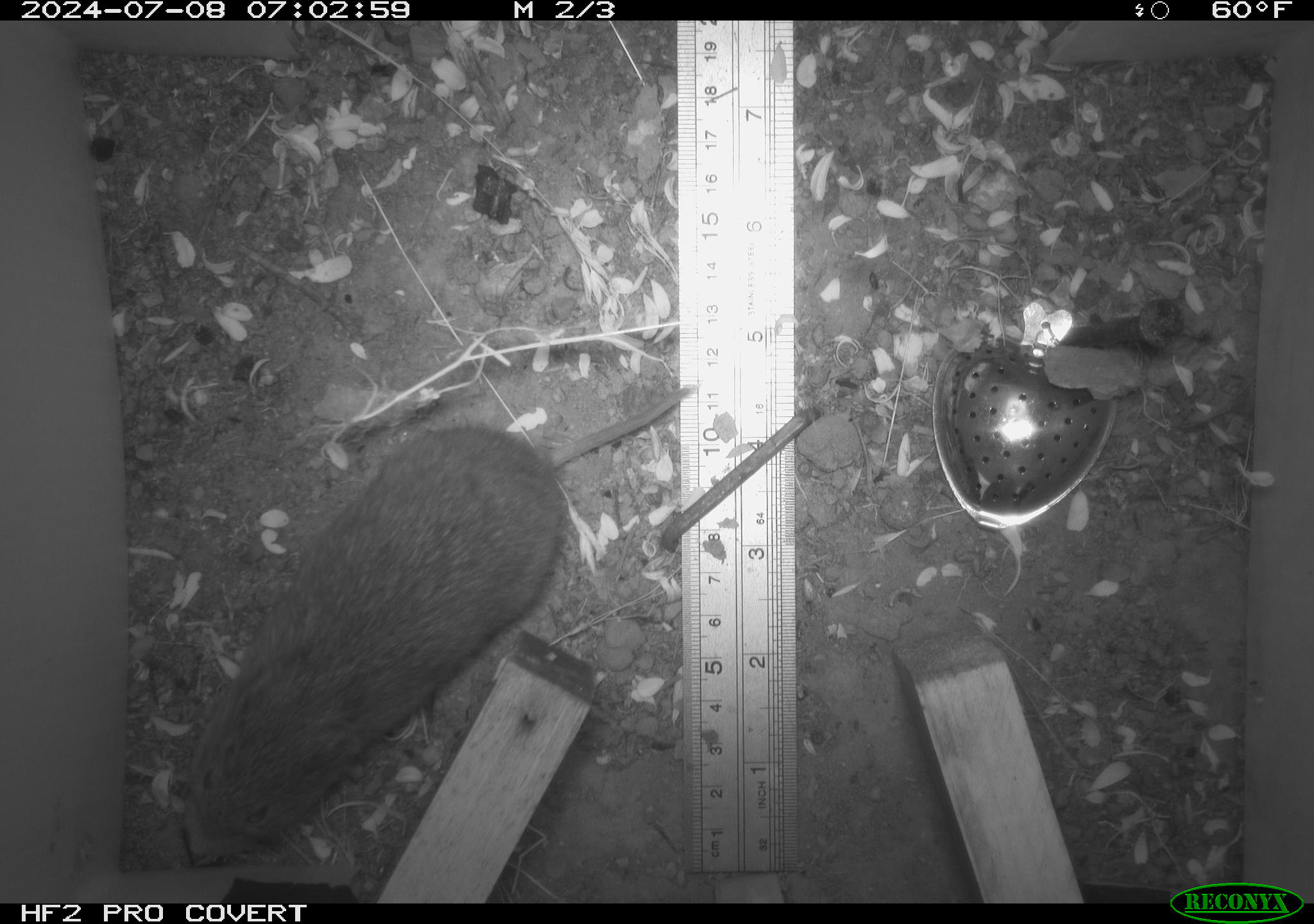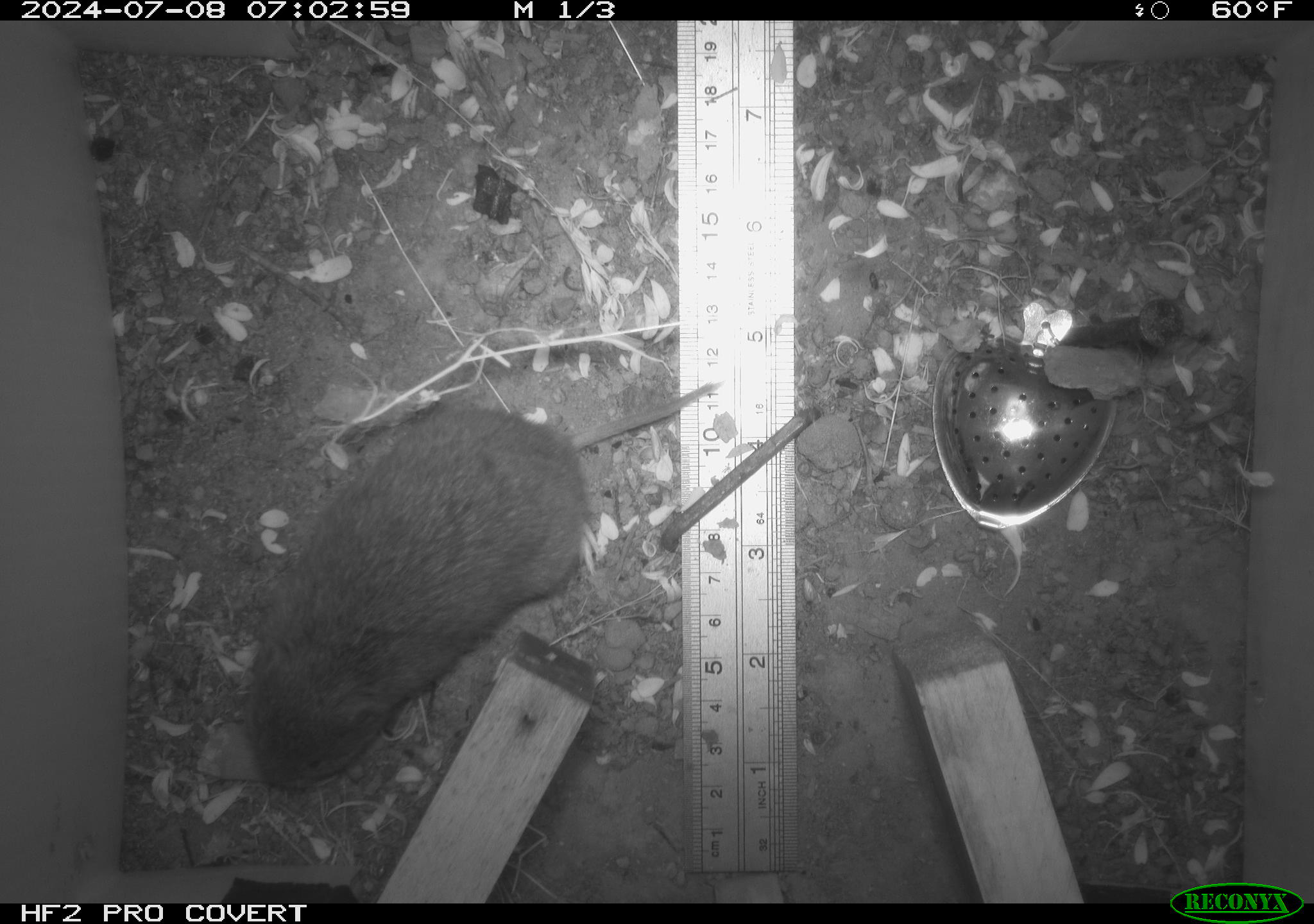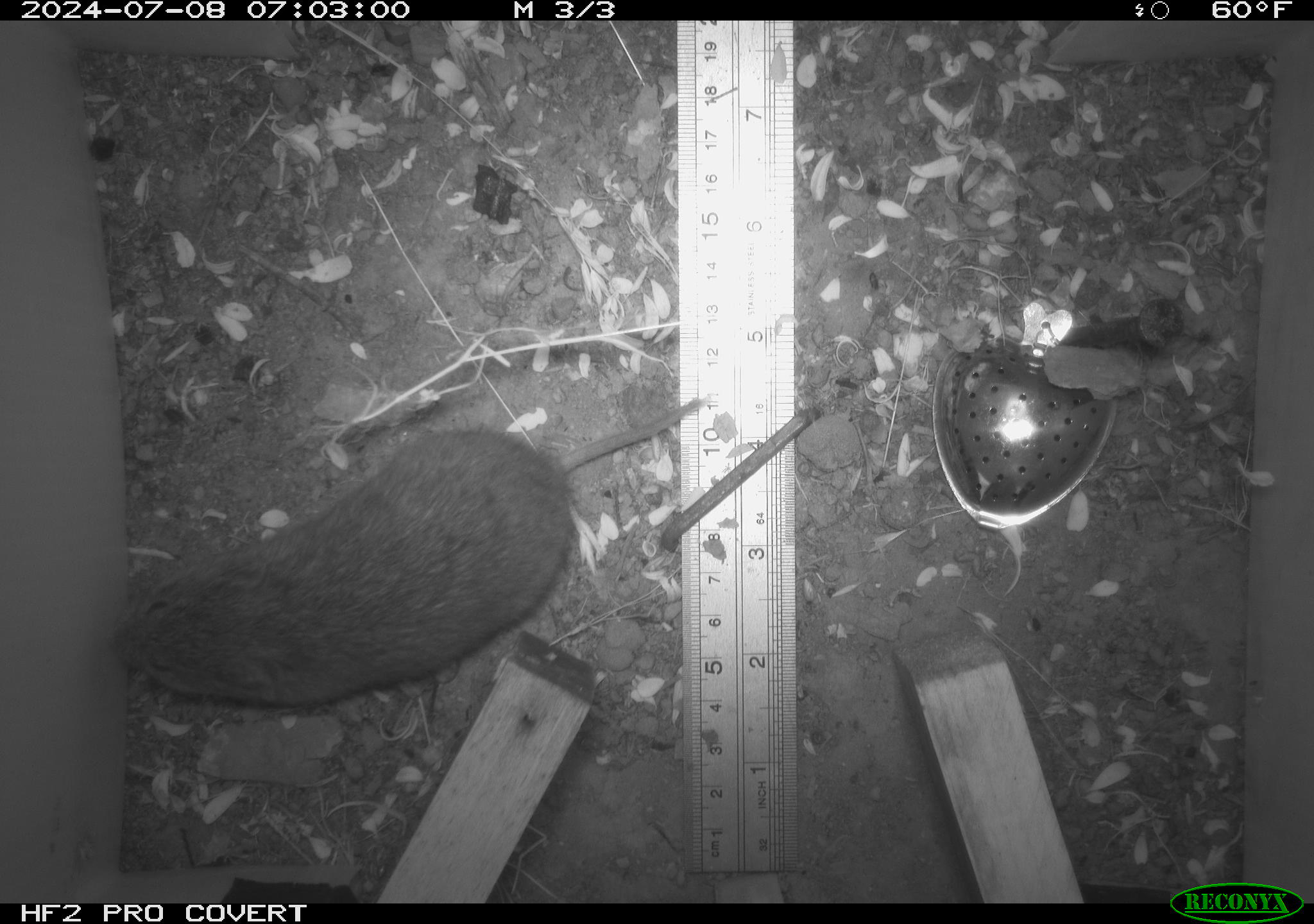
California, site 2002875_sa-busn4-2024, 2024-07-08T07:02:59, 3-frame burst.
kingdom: Animalia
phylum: Chordata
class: Mammalia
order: Rodentia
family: Cricetidae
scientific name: Arvicolinae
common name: voles, lemmings, and muskrats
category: arvicolinae subfamily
Arvicolinae subfamily (voles, lemmings, and muskrats) (Arvicolinae).